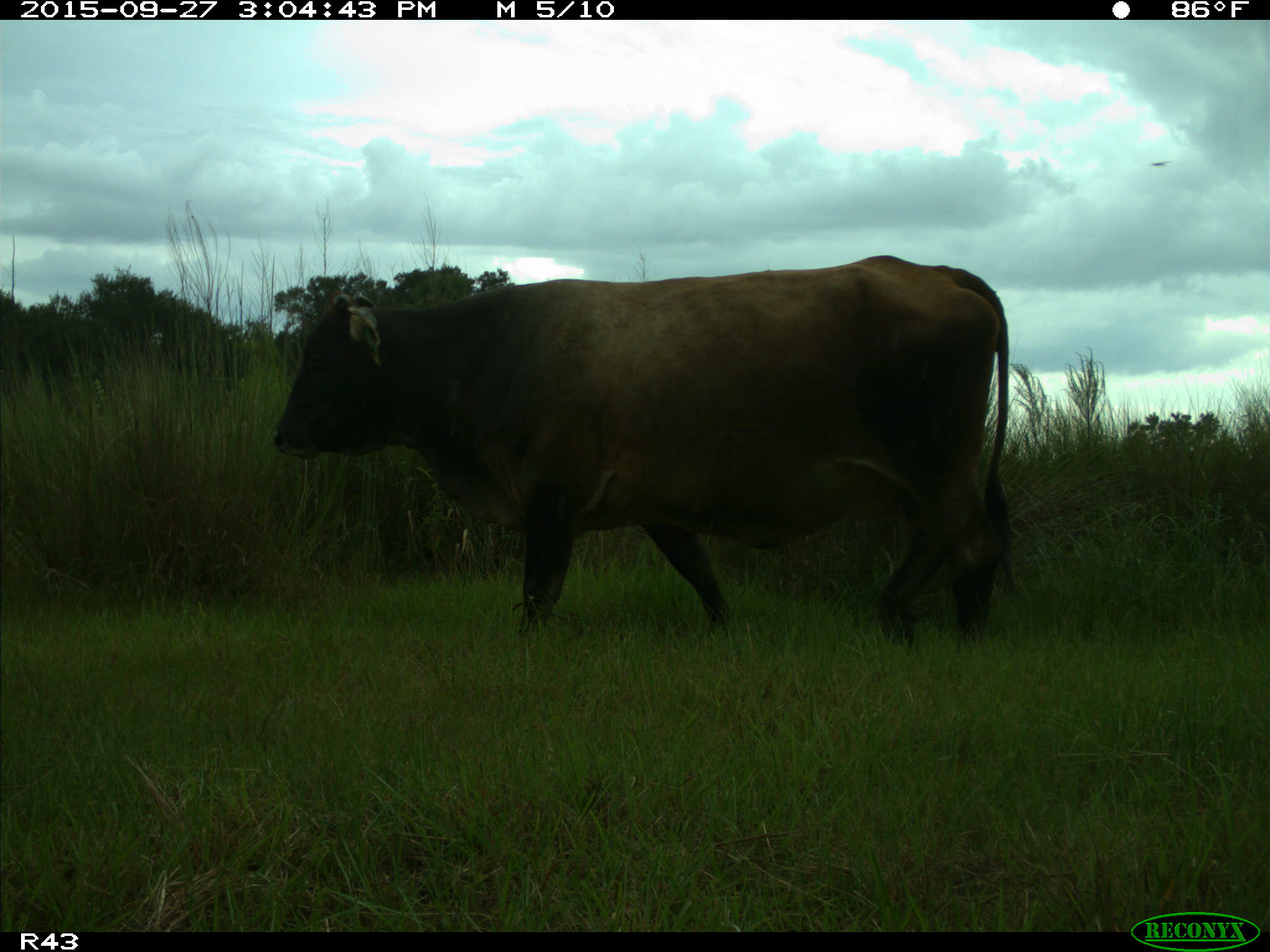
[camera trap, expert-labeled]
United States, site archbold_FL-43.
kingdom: Animalia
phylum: Chordata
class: Mammalia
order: Artiodactyla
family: Bovidae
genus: Bos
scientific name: Bos taurus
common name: domestic cow